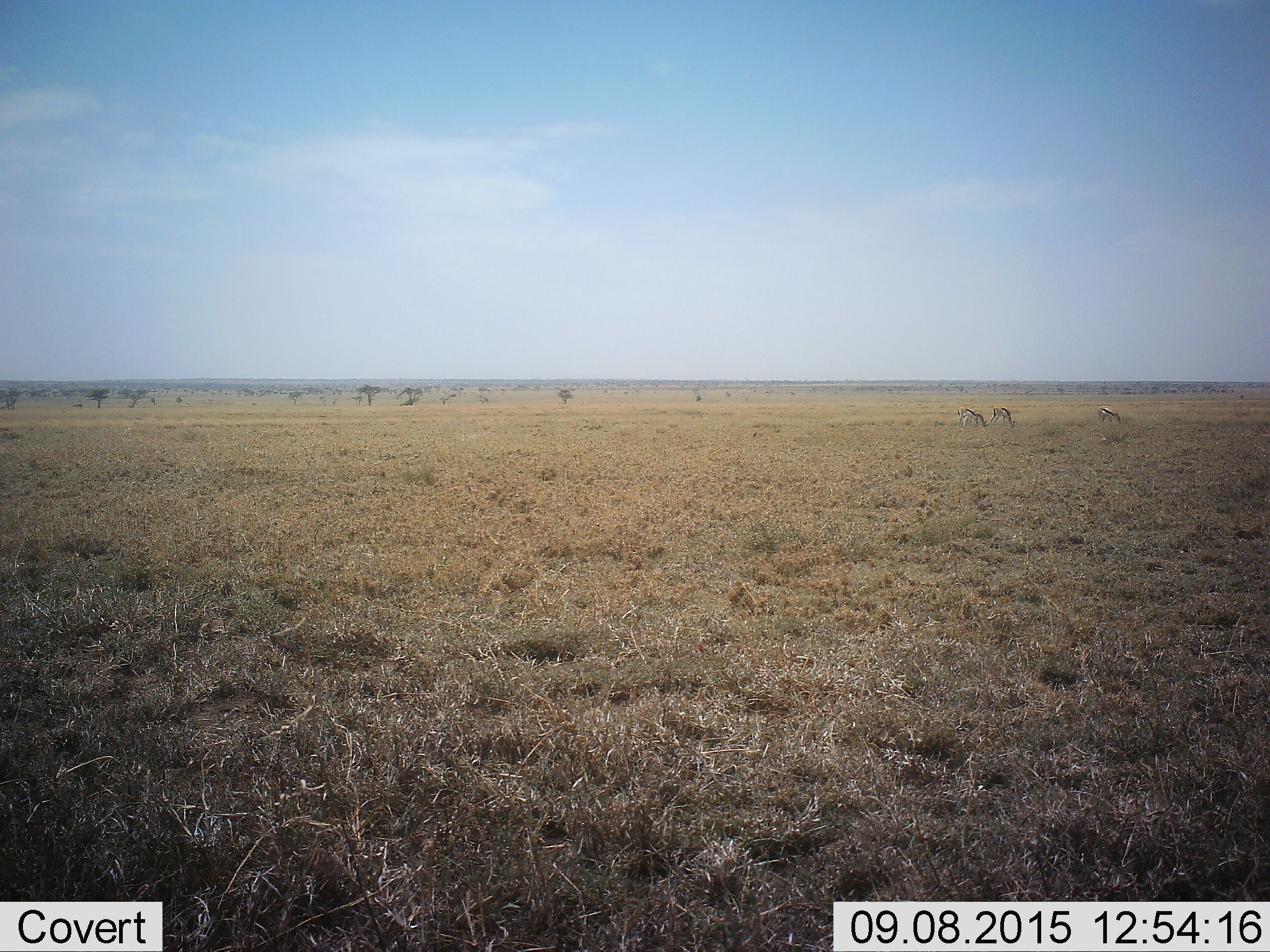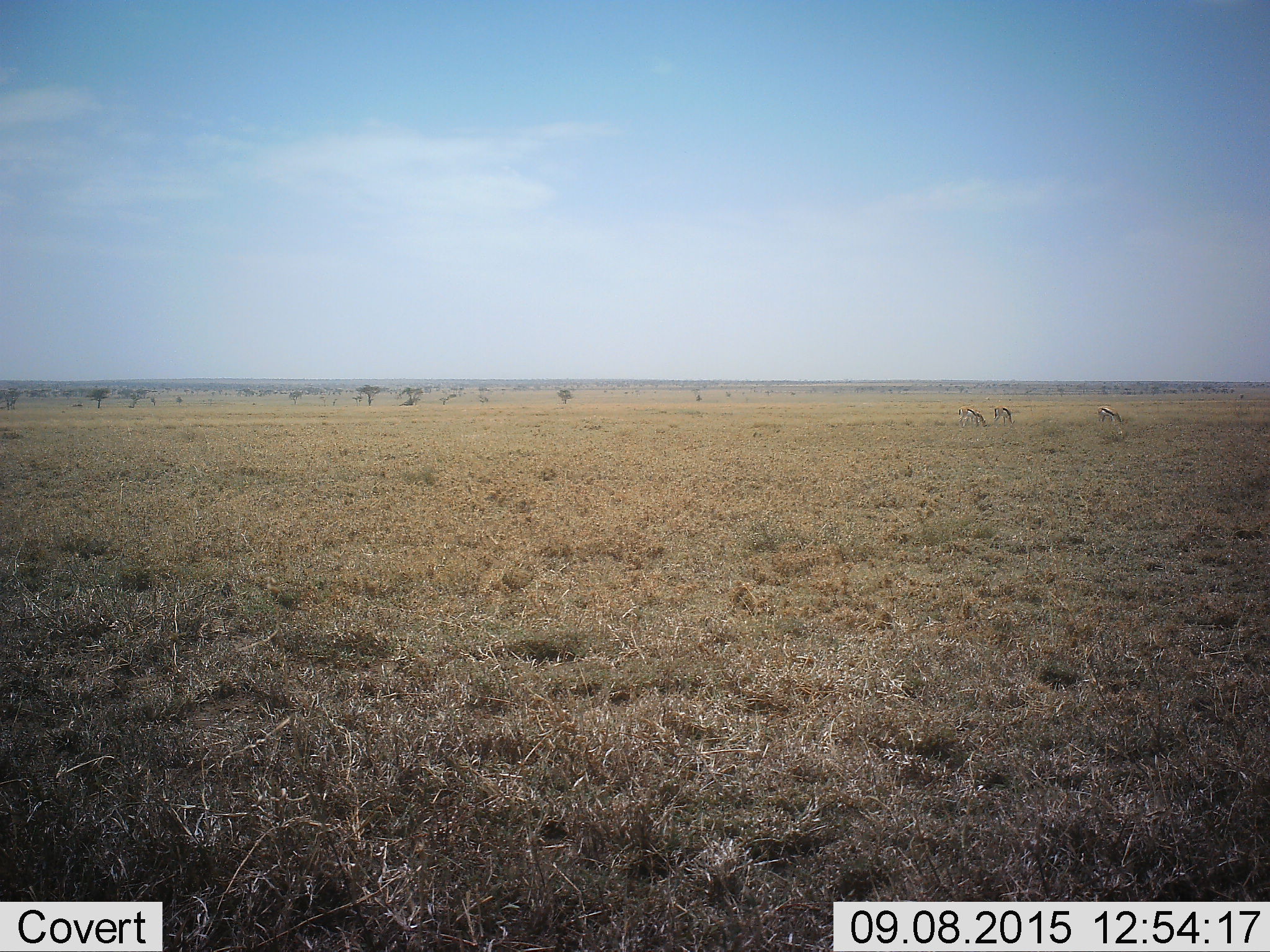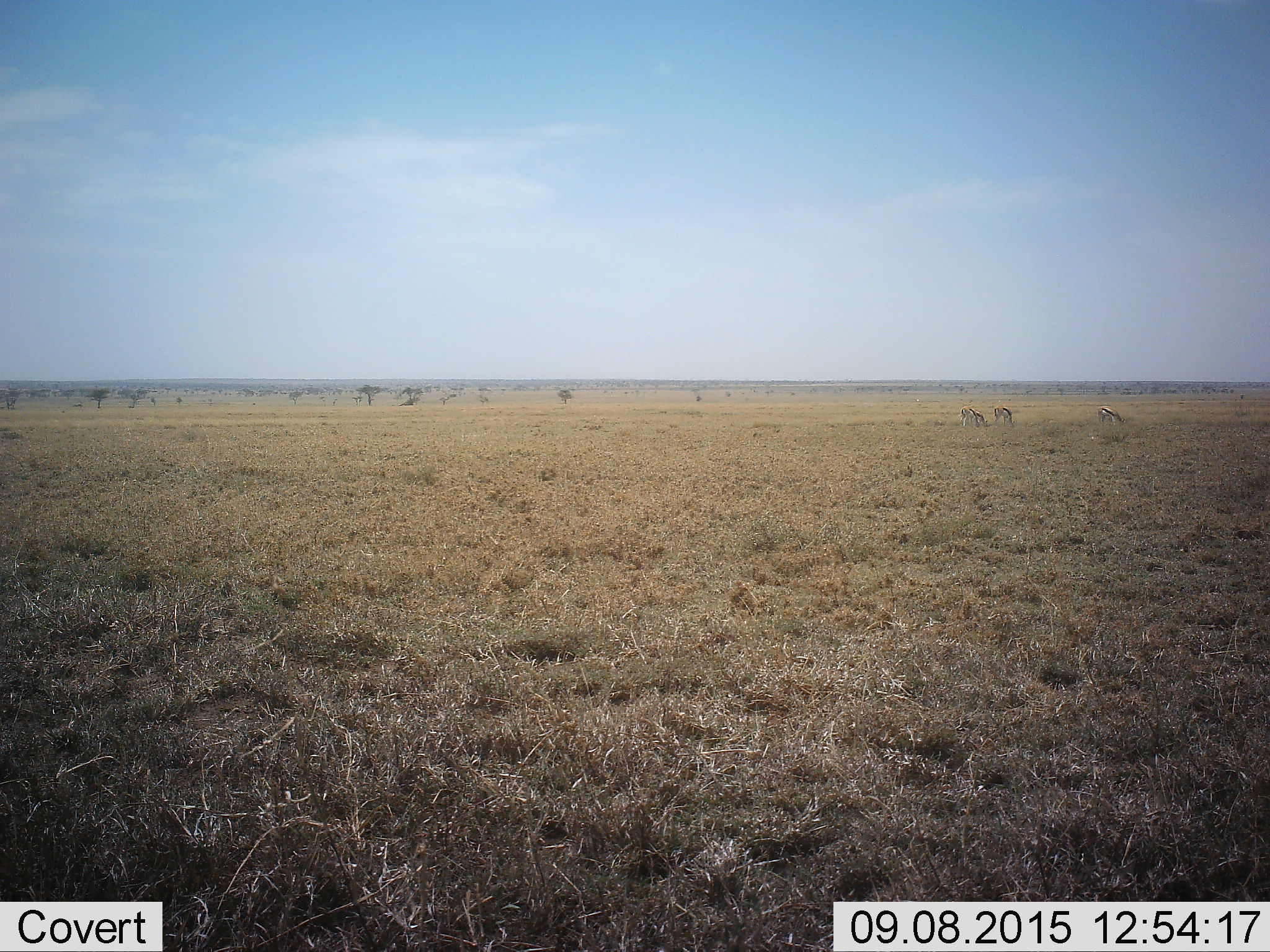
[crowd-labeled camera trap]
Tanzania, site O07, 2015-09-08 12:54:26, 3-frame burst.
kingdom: Animalia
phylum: Chordata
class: Mammalia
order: Artiodactyla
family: Bovidae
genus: Eudorcas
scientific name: Eudorcas thomsonii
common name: thomson's gazelle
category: gazellethomsons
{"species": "gazellethomsons (thomson's gazelle) (Eudorcas thomsonii)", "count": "3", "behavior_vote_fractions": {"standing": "43%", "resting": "0%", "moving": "0%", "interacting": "0%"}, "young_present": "0%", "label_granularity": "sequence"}